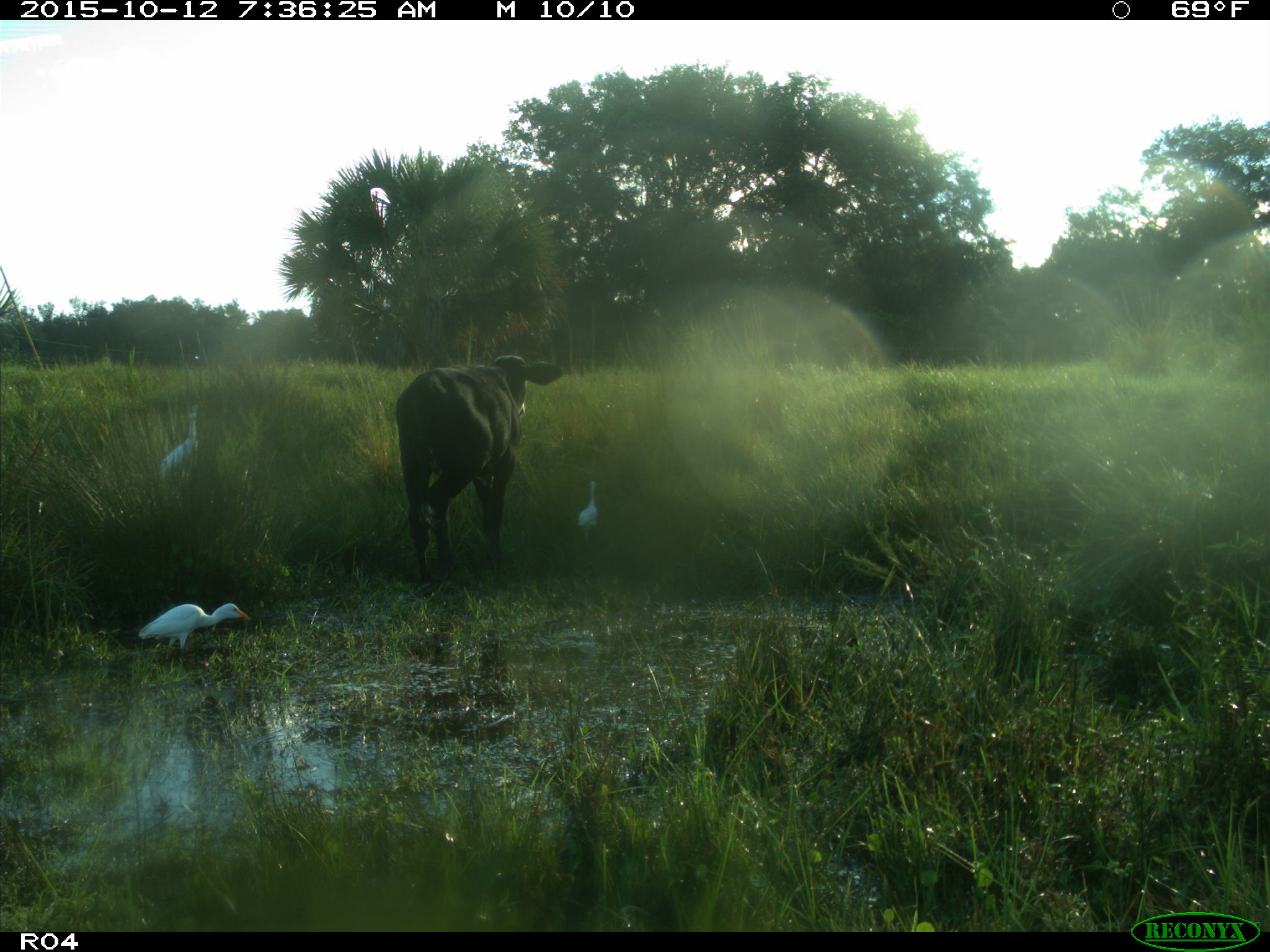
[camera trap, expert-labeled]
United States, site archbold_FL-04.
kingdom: Animalia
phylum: Chordata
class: Mammalia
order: Artiodactyla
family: Bovidae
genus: Bos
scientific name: Bos taurus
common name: domestic cow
Bos taurus (domestic cow).